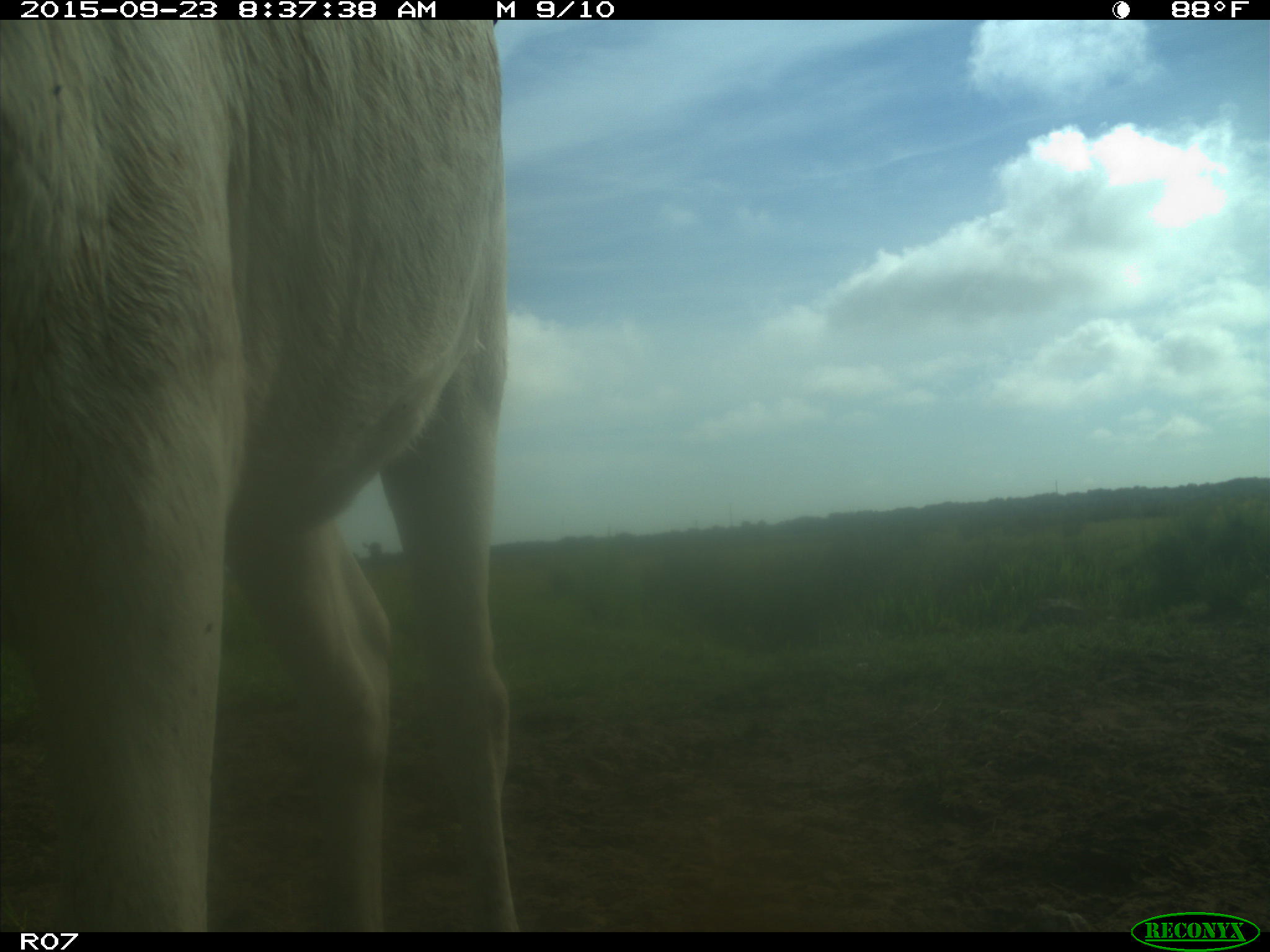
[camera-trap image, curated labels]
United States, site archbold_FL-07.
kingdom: Animalia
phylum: Chordata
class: Mammalia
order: Artiodactyla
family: Bovidae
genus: Bos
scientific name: Bos taurus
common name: domestic cow